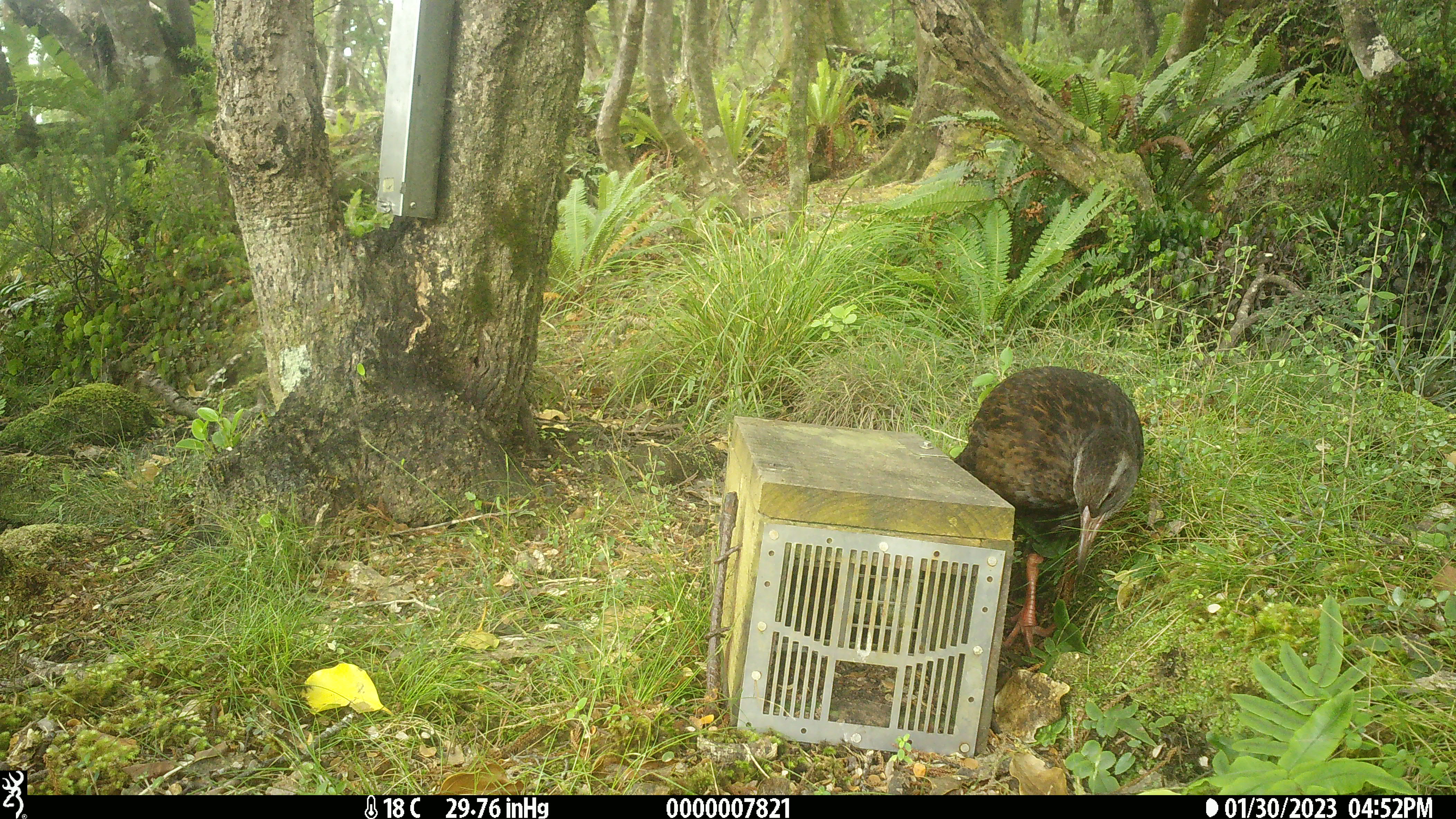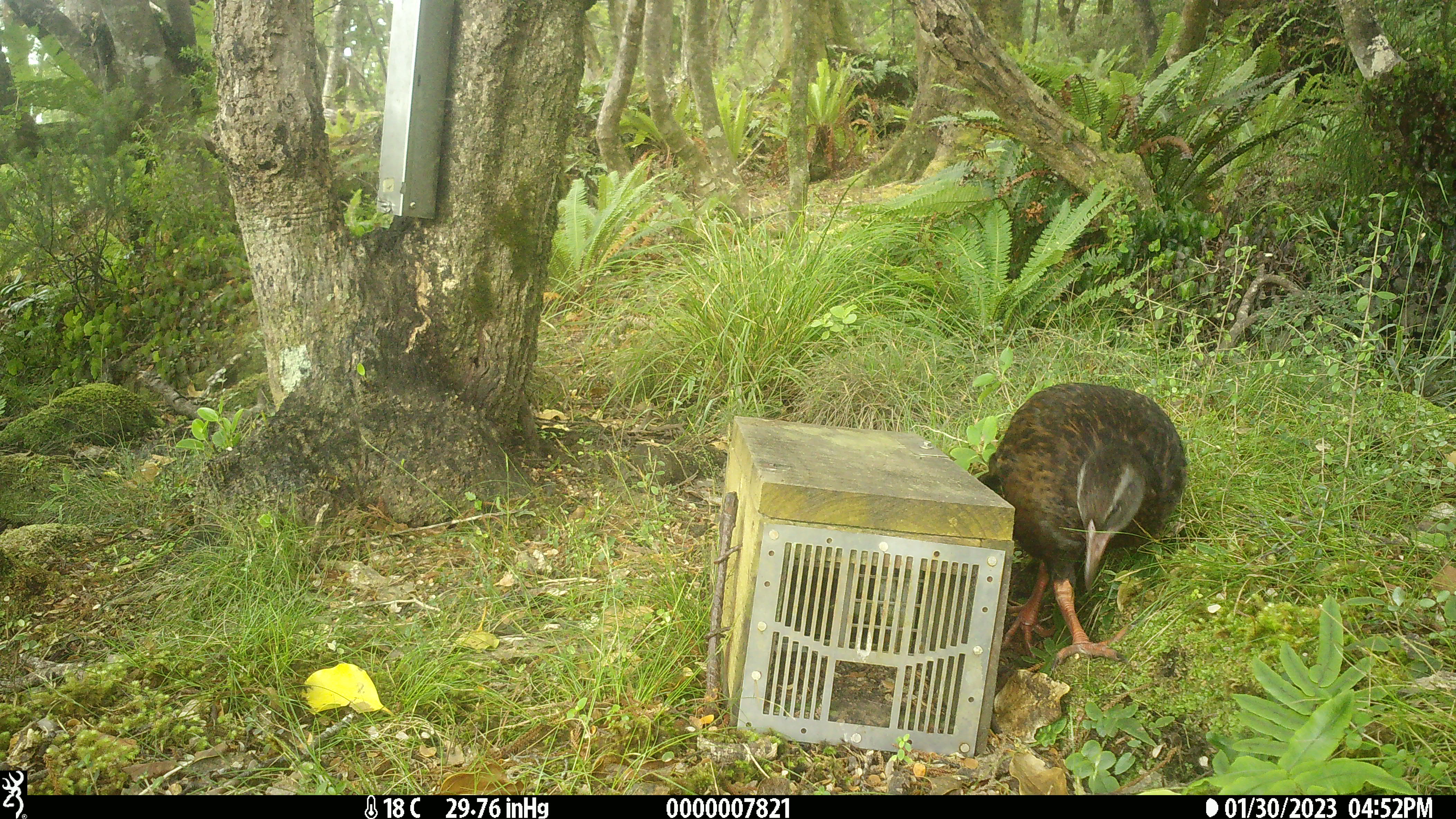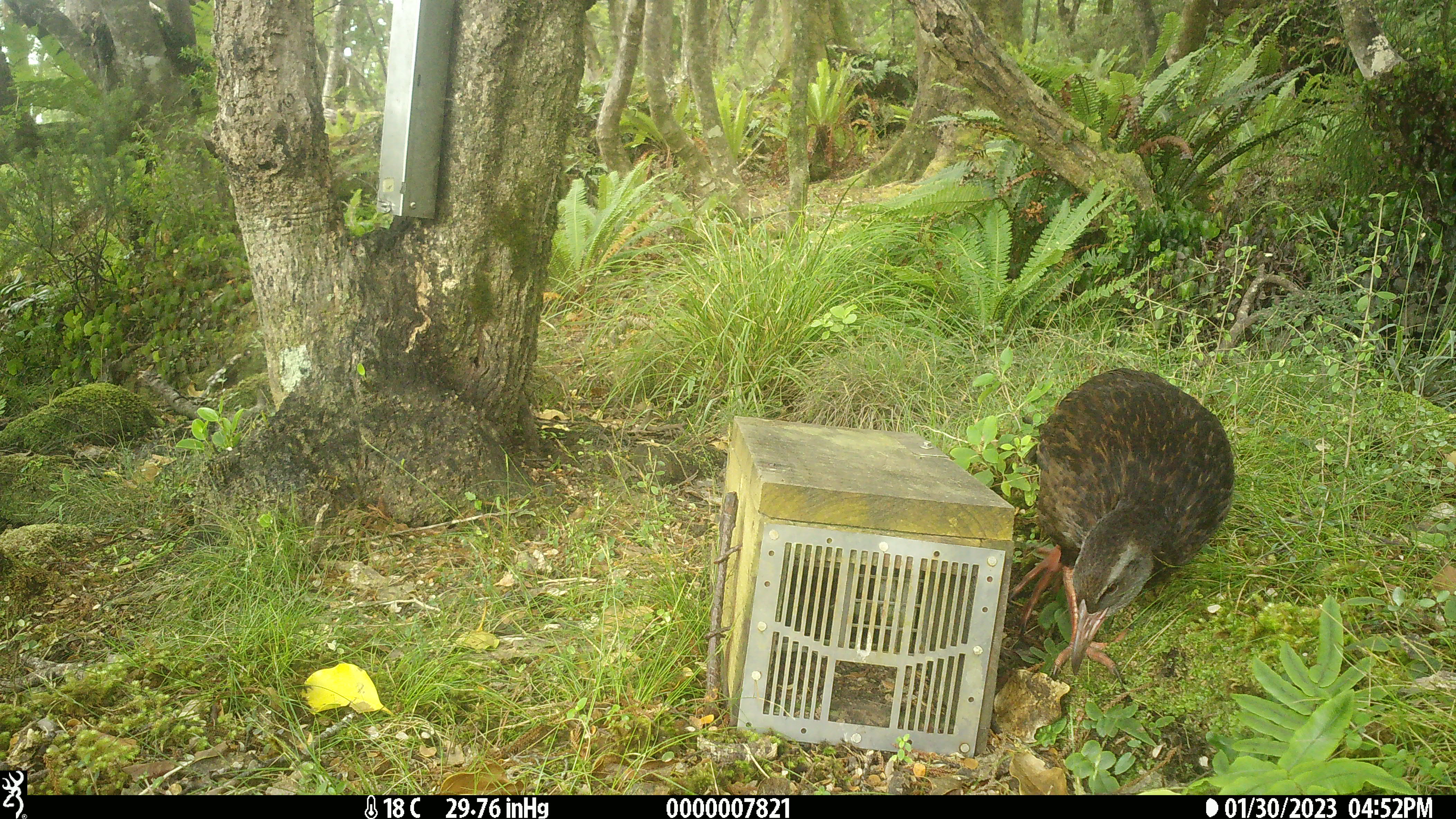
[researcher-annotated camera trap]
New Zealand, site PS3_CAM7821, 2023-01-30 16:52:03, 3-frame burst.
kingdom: Animalia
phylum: Chordata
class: Aves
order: Gruiformes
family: Rallidae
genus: Gallirallus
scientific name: Gallirallus australis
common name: weka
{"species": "weka (Gallirallus australis)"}